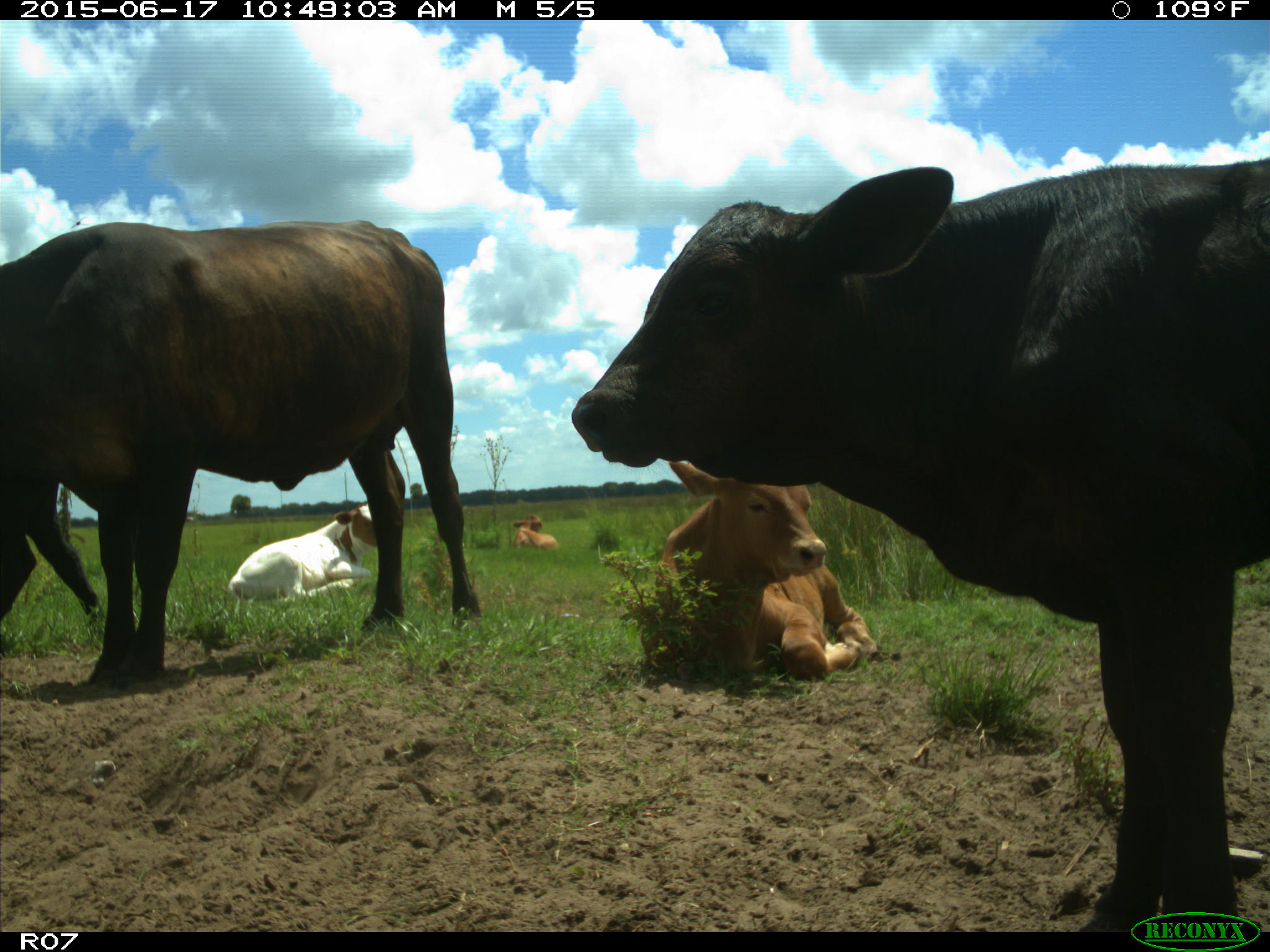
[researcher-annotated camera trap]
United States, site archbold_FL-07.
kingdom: Animalia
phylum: Chordata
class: Mammalia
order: Artiodactyla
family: Bovidae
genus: Bos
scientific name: Bos taurus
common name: domestic cow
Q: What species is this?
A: Bos taurus (domestic cow).